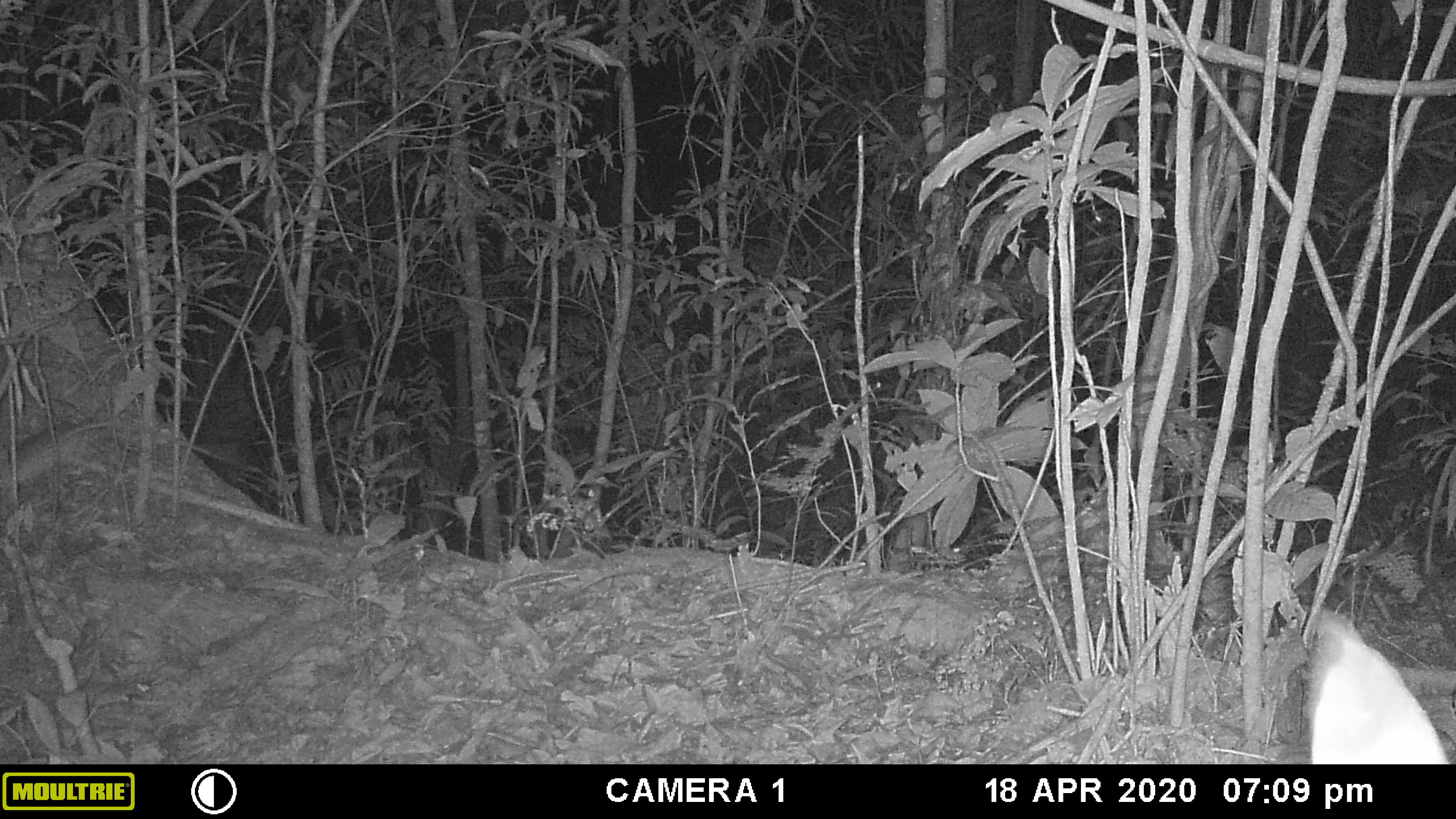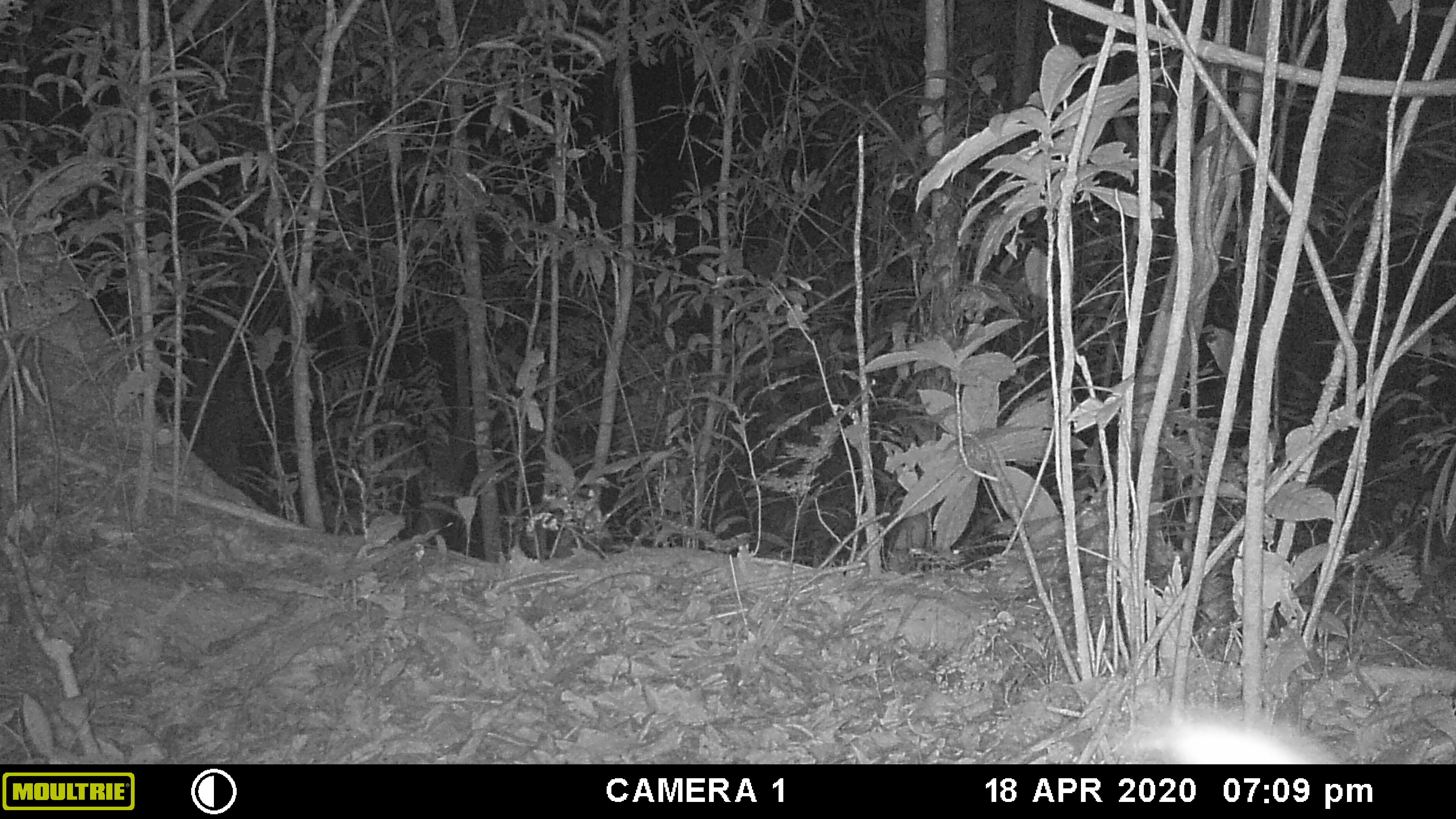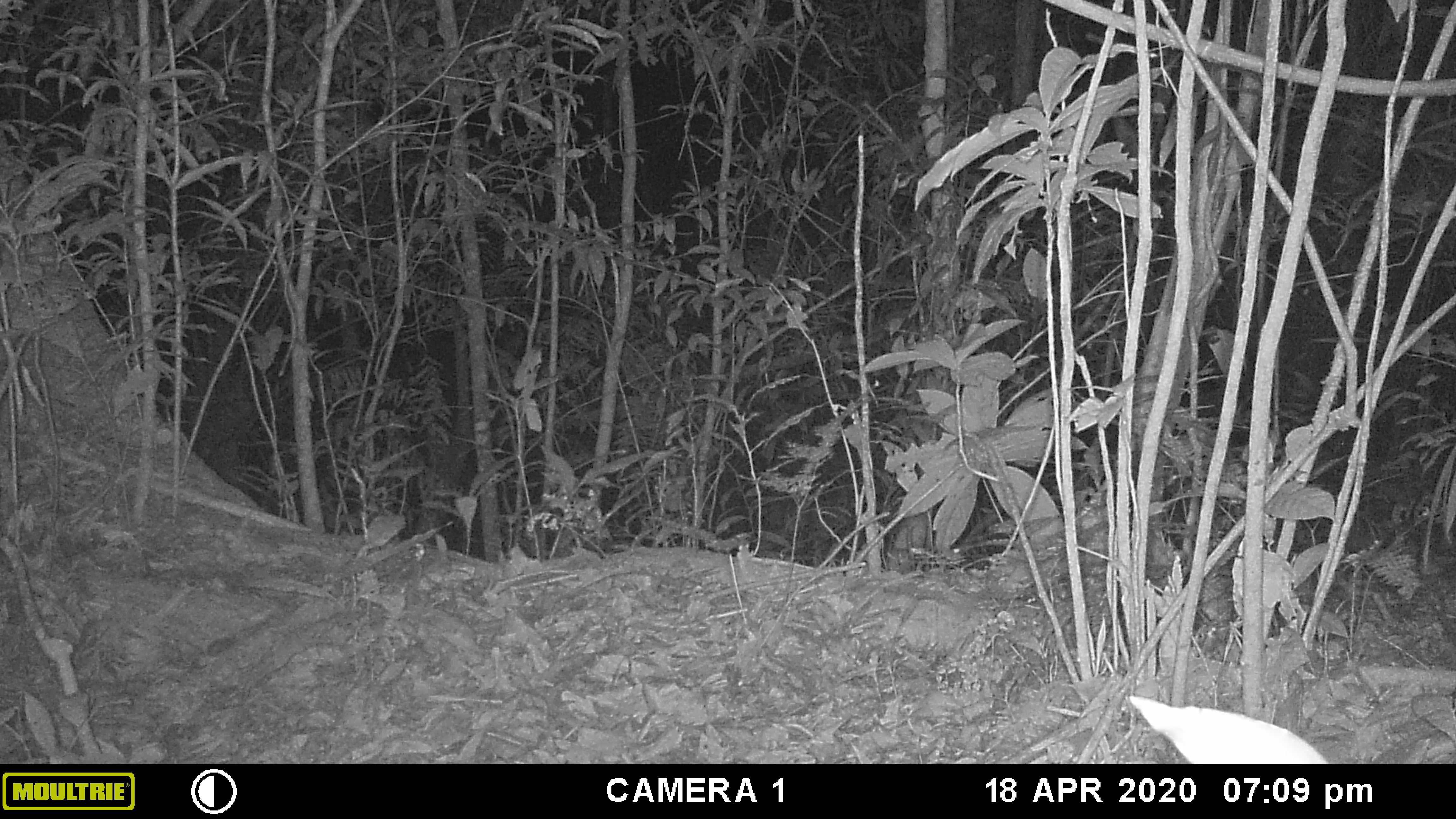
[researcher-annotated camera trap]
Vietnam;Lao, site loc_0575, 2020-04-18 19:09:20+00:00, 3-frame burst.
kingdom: Animalia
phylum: Chordata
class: Mammalia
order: Rodentia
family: Muridae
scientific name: Muridae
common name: old-world mice and rats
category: unidentified murid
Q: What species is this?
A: Unidentified murid (old-world mice and rats) (Muridae).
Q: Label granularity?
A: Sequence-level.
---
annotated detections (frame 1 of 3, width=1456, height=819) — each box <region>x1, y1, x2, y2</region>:
unidentified murid: <region>1310, 608, 1449, 764</region>; <region>0, 422, 230, 490</region>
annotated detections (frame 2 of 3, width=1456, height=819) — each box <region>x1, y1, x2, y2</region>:
unidentified murid: <region>1120, 706, 1335, 764</region>